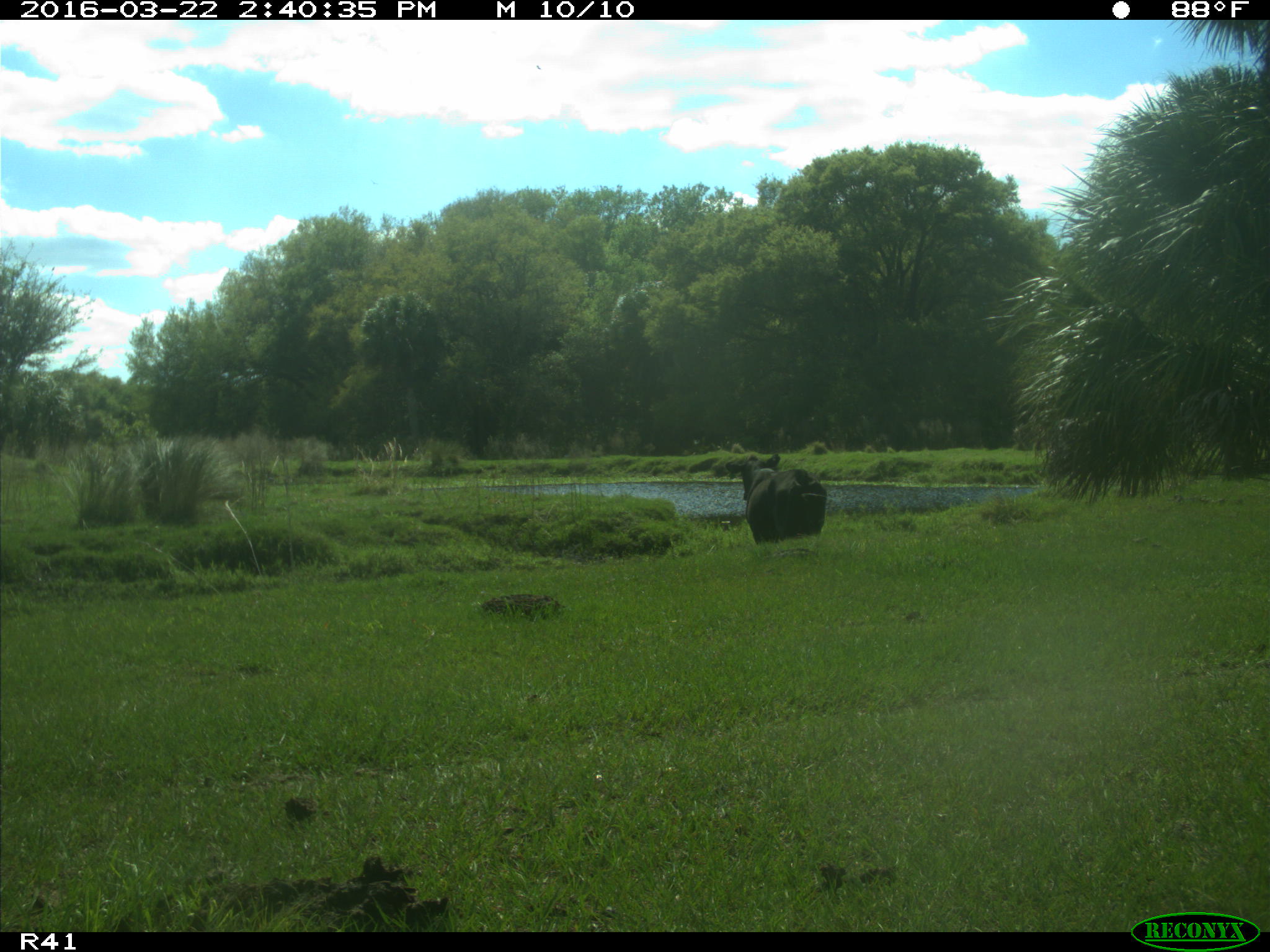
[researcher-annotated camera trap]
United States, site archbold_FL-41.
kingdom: Animalia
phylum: Chordata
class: Mammalia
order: Artiodactyla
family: Bovidae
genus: Bos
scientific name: Bos taurus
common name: domestic cow